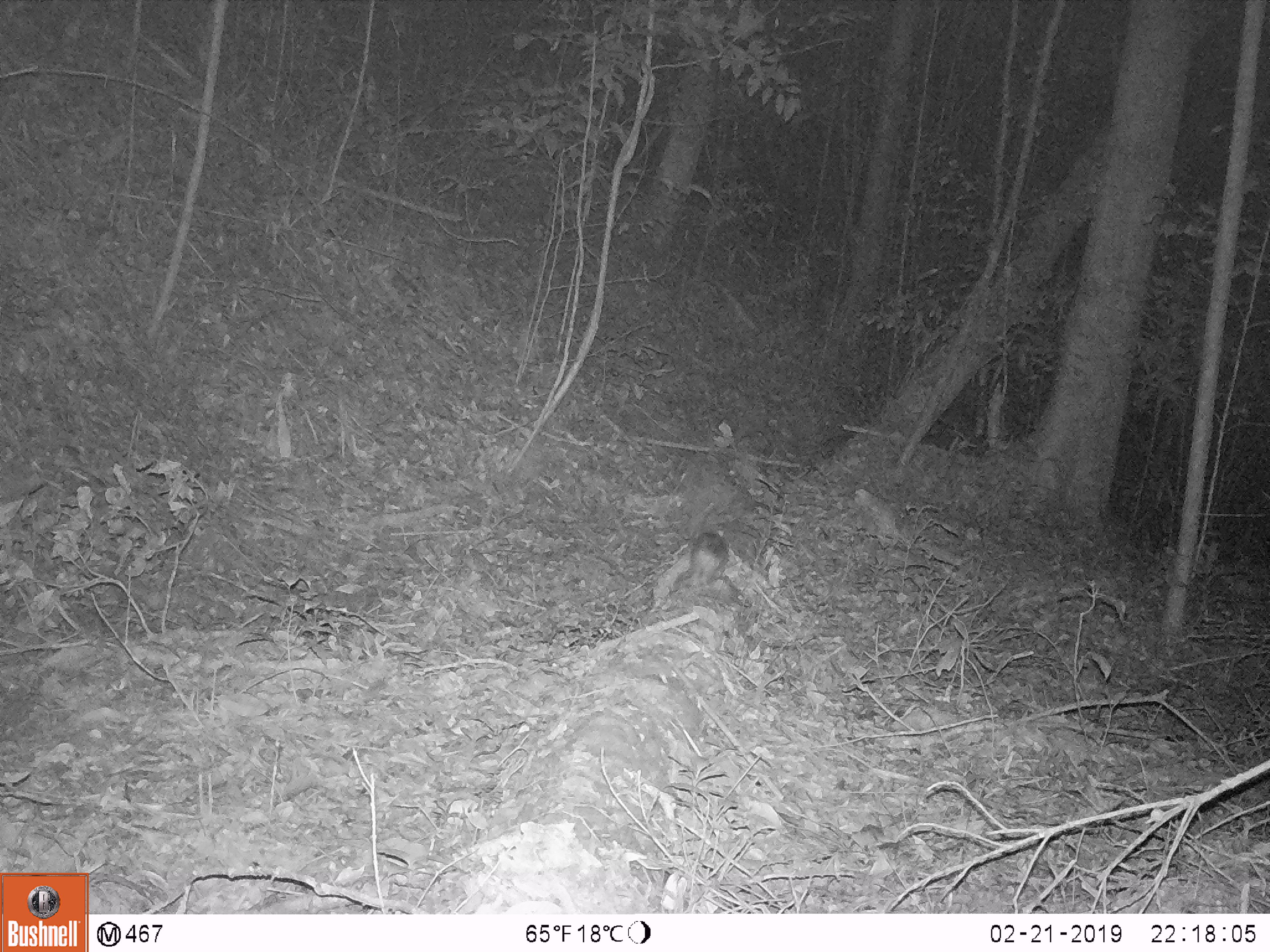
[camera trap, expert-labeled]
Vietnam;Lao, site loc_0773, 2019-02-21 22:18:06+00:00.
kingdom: Animalia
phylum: Chordata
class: Mammalia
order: Carnivora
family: Mustelidae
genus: Melogale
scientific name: Melogale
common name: ferret badger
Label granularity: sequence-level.